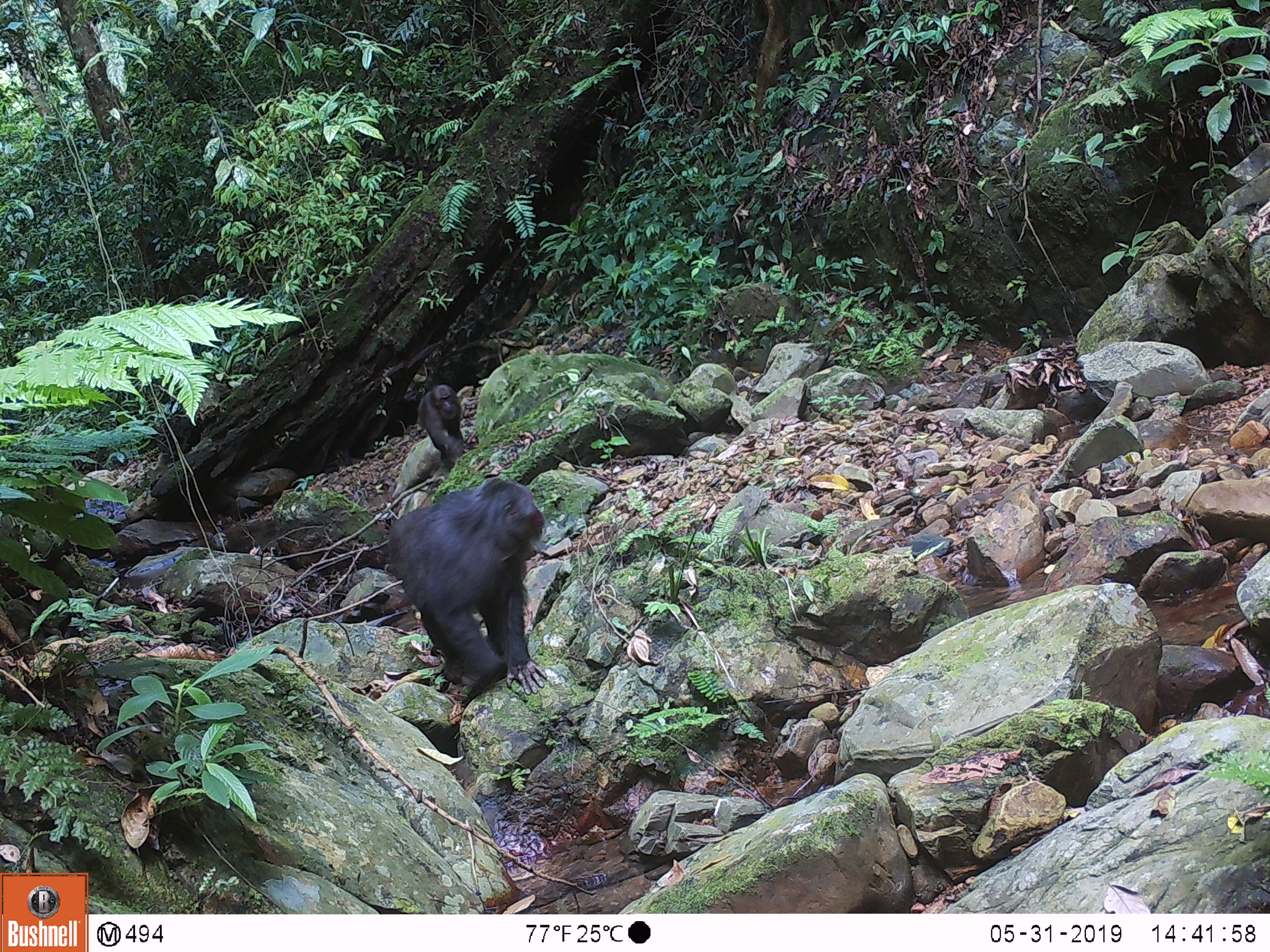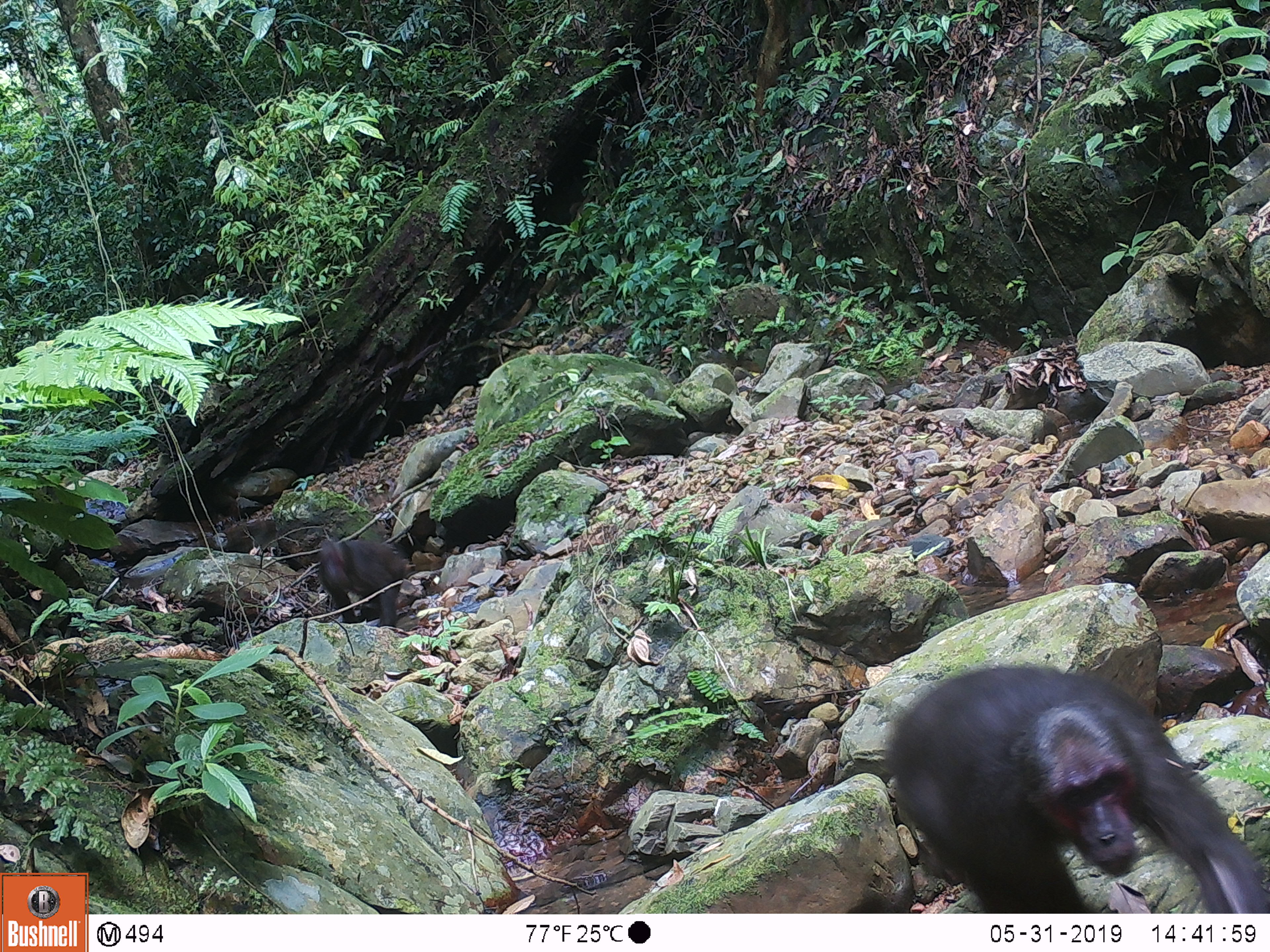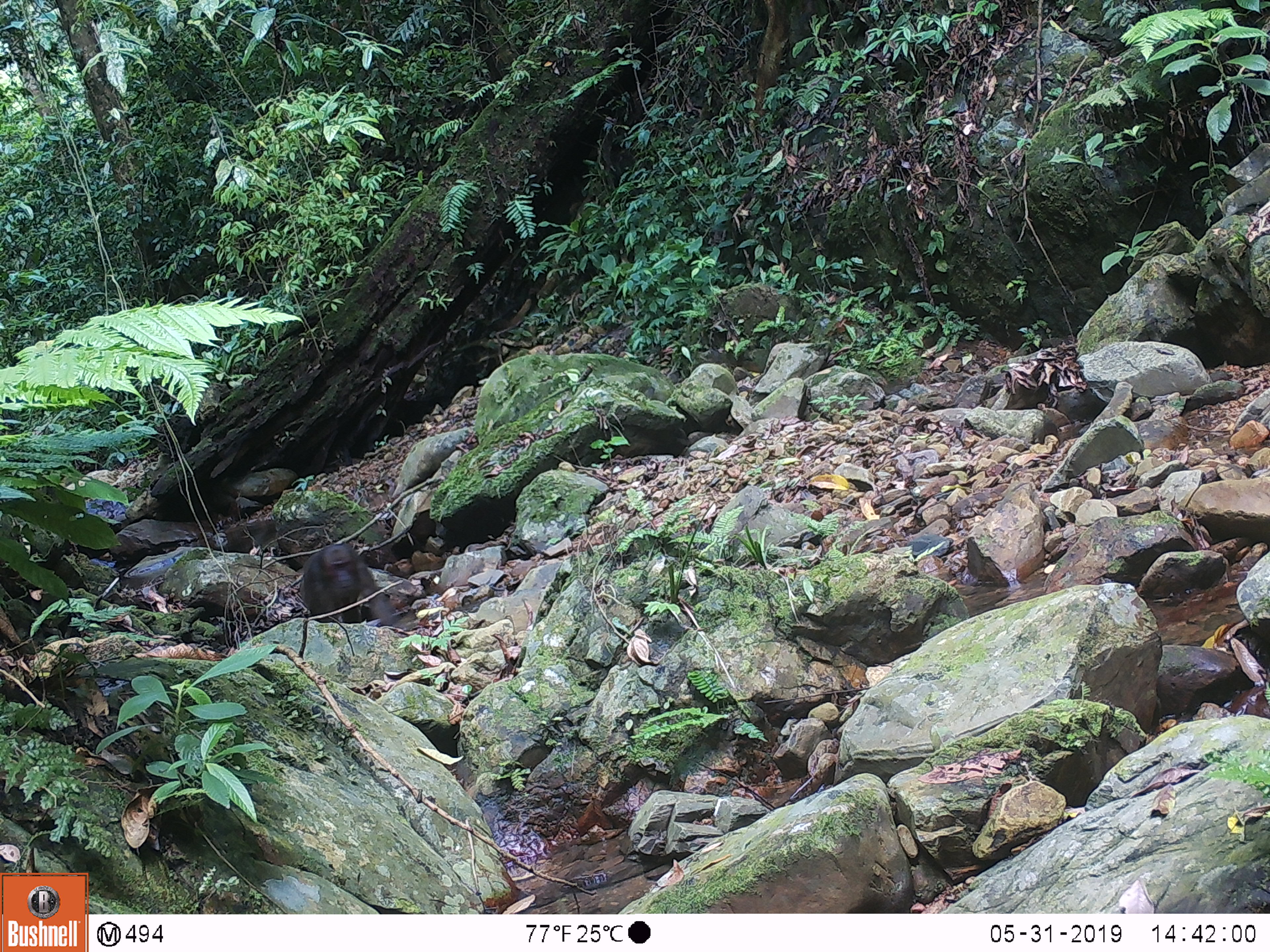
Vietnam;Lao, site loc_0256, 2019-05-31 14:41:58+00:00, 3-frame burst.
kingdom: Animalia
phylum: Chordata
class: Mammalia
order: Primates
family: Cercopithecidae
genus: Macaca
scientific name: Macaca arctoides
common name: stump-tailed macaque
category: stump tailed macaque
Stump tailed macaque (stump-tailed macaque) (Macaca arctoides). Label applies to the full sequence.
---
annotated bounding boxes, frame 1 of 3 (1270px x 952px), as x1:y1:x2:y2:
stump tailed macaque: 386:476:548:695; 417:384:464:463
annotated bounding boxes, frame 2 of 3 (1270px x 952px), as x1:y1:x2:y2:
stump tailed macaque: 890:664:1270:913; 317:538:406:627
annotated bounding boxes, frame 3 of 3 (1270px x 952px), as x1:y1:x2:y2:
stump tailed macaque: 299:542:398:626